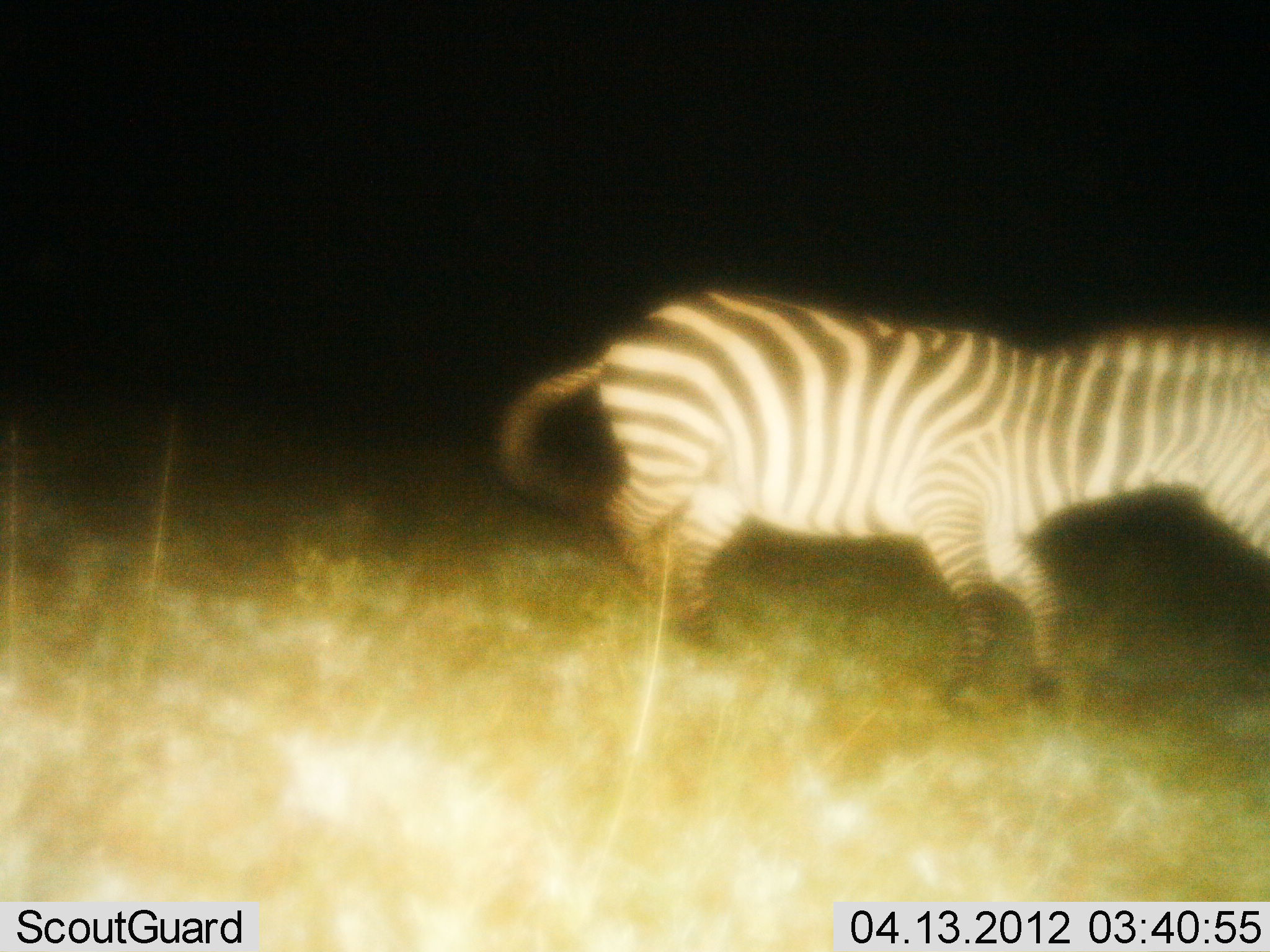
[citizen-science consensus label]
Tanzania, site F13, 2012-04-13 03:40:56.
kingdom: Animalia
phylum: Chordata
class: Mammalia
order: Perissodactyla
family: Equidae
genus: Equus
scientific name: Equus quagga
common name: plains zebra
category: zebra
Zebra (plains zebra) (Equus quagga), count 1. Behavior (volunteer vote fractions): standing 7%, resting 0%, moving 93%, interacting 0%. Young present (vote fraction): 0%. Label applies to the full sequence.